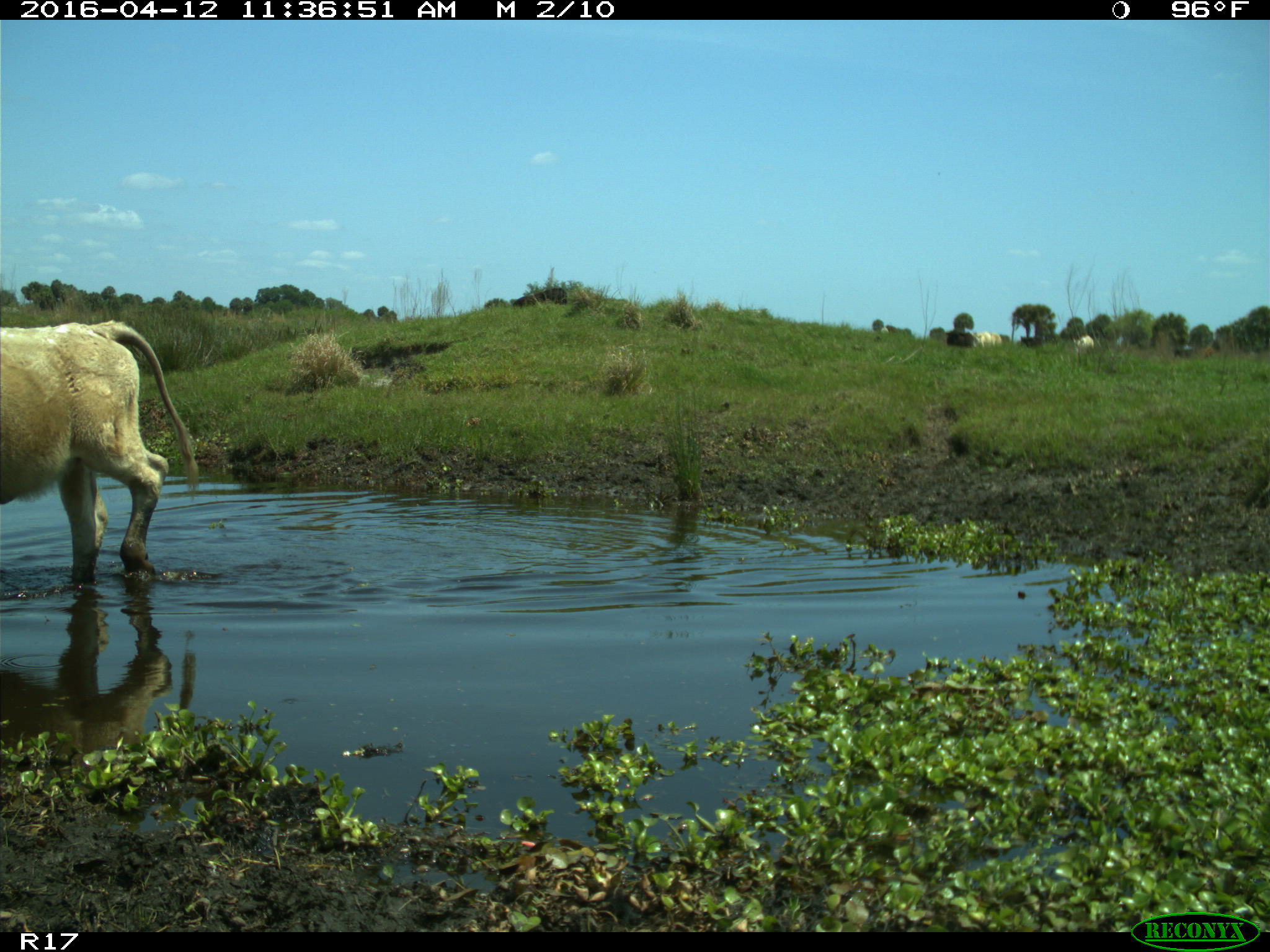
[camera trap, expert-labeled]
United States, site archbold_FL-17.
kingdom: Animalia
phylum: Chordata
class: Mammalia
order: Artiodactyla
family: Bovidae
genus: Bos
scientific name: Bos taurus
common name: domestic cow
Bos taurus (domestic cow).